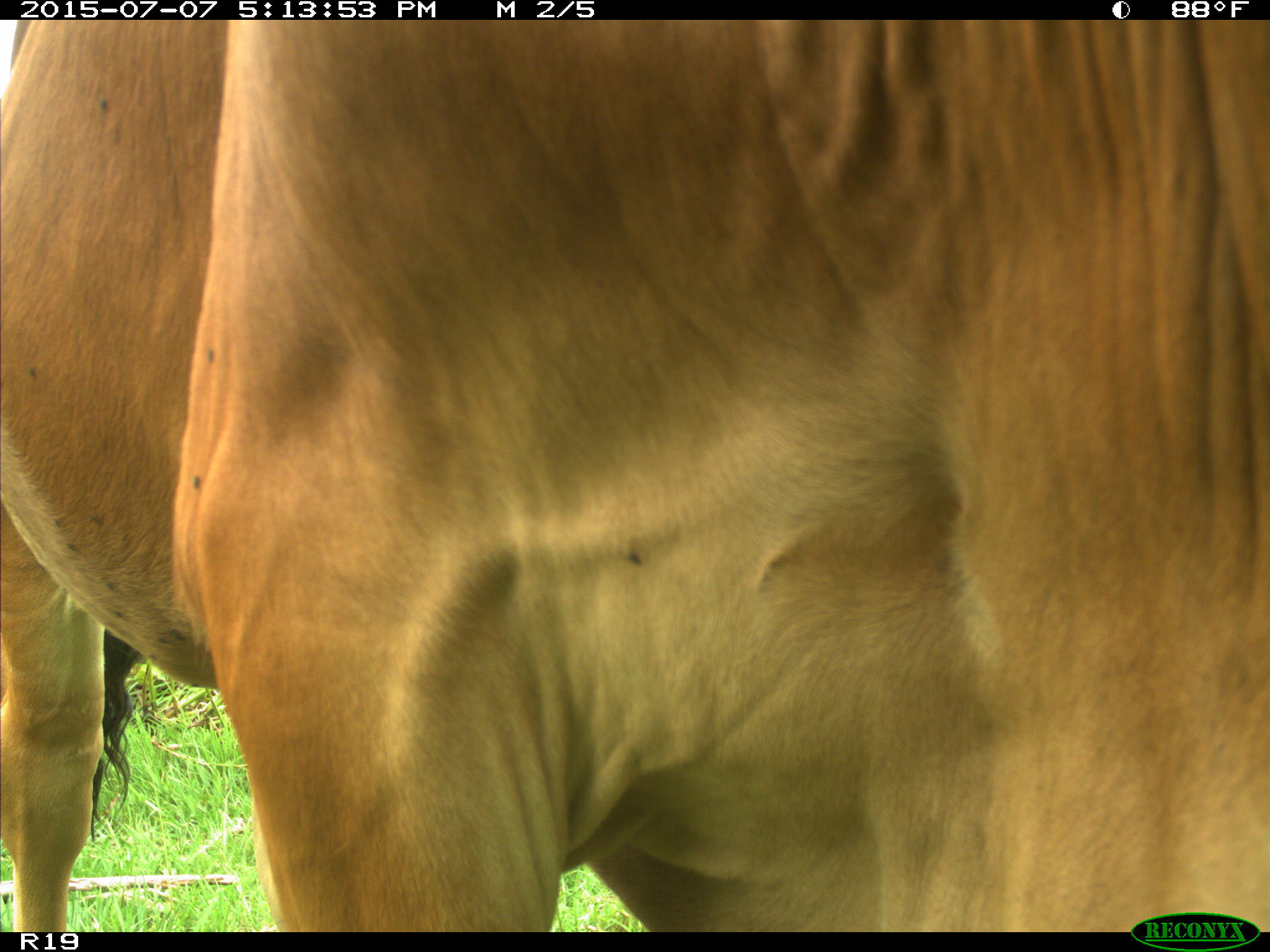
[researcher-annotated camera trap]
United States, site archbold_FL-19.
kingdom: Animalia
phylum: Chordata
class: Mammalia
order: Artiodactyla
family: Bovidae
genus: Bos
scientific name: Bos taurus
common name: domestic cow